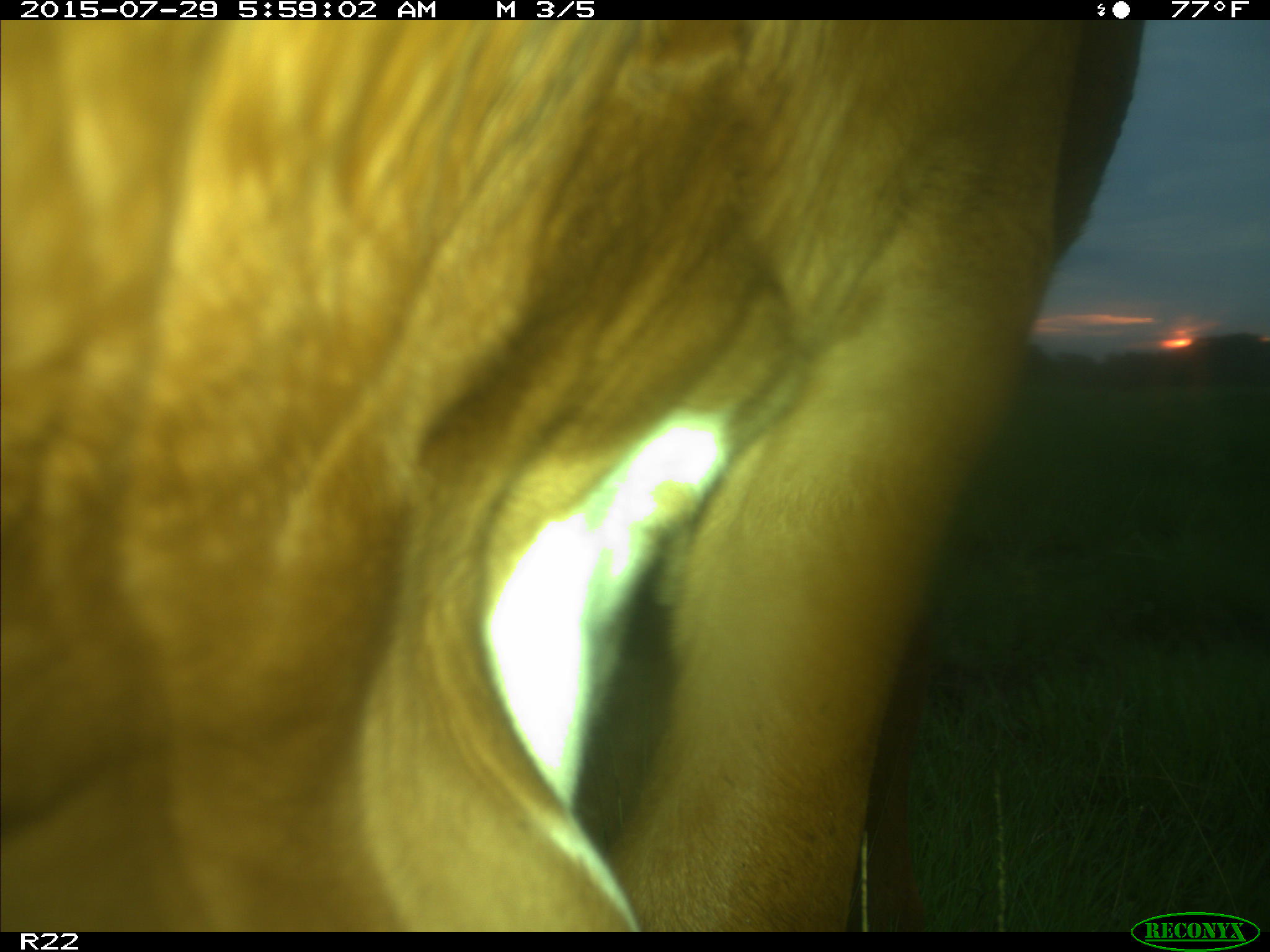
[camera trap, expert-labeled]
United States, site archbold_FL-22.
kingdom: Animalia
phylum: Chordata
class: Mammalia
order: Artiodactyla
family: Bovidae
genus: Bos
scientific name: Bos taurus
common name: domestic cow